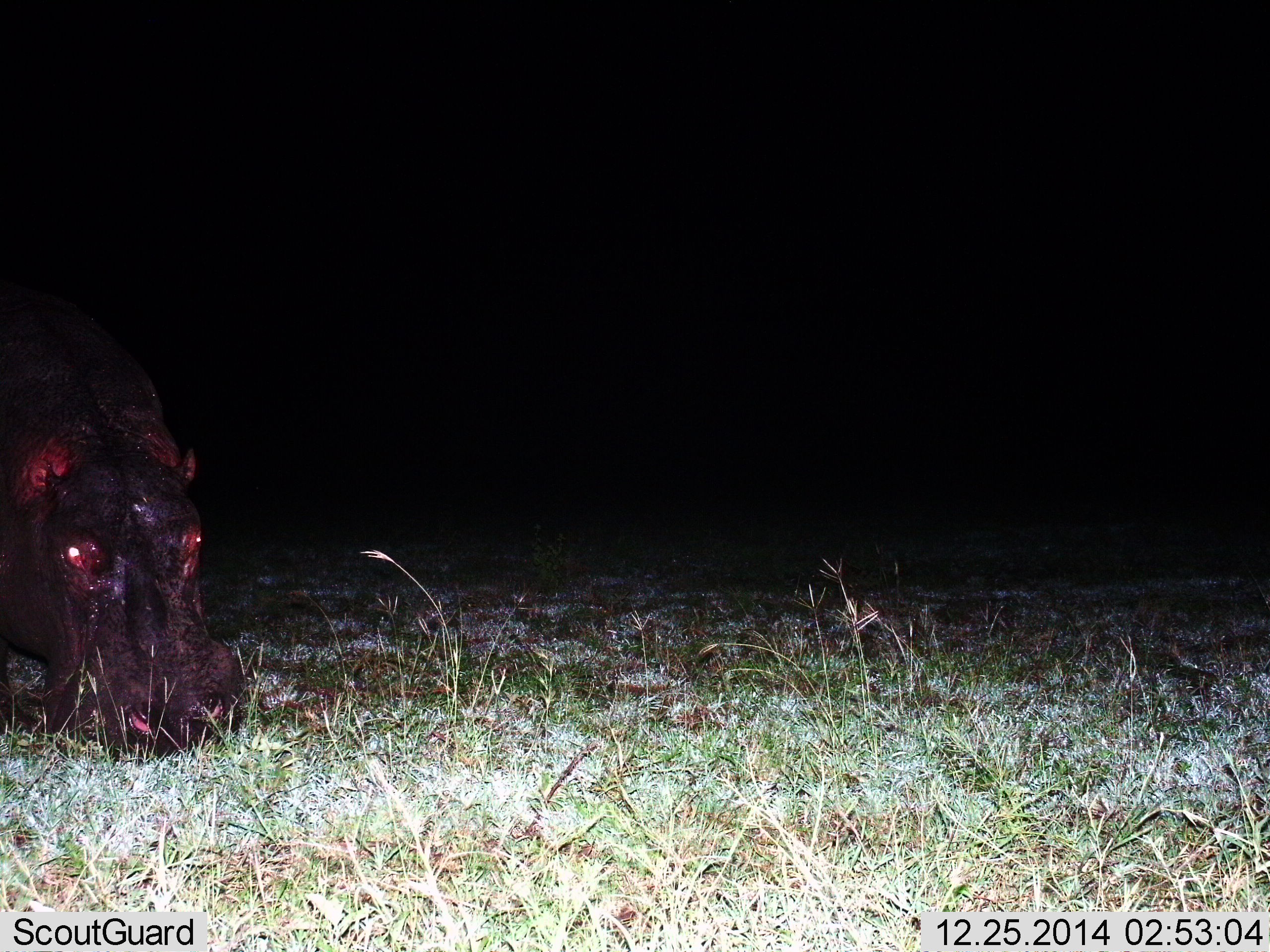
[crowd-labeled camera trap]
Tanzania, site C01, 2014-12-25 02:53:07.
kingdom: Animalia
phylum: Chordata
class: Mammalia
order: Artiodactyla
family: Hippopotamidae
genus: Hippopotamus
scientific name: Hippopotamus amphibius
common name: hippopotamus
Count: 1.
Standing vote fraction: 50%.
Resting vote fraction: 0%.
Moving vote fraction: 0%.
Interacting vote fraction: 0%.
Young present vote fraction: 0%.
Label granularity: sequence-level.